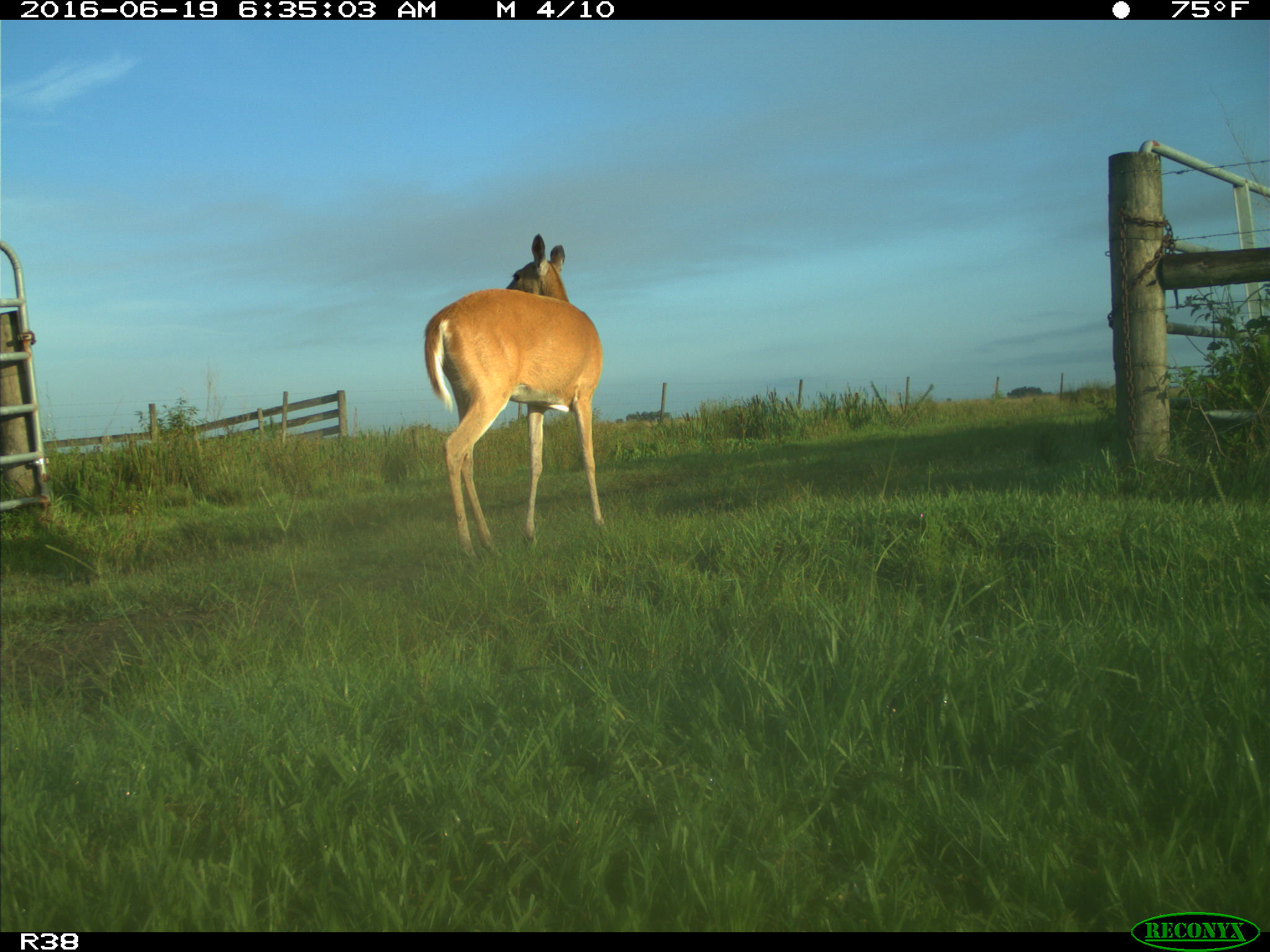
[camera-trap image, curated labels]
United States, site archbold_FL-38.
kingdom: Animalia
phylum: Chordata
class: Mammalia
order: Artiodactyla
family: Cervidae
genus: Odocoileus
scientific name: Odocoileus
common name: deer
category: unidentified deer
Unidentified deer (deer) (Odocoileus).